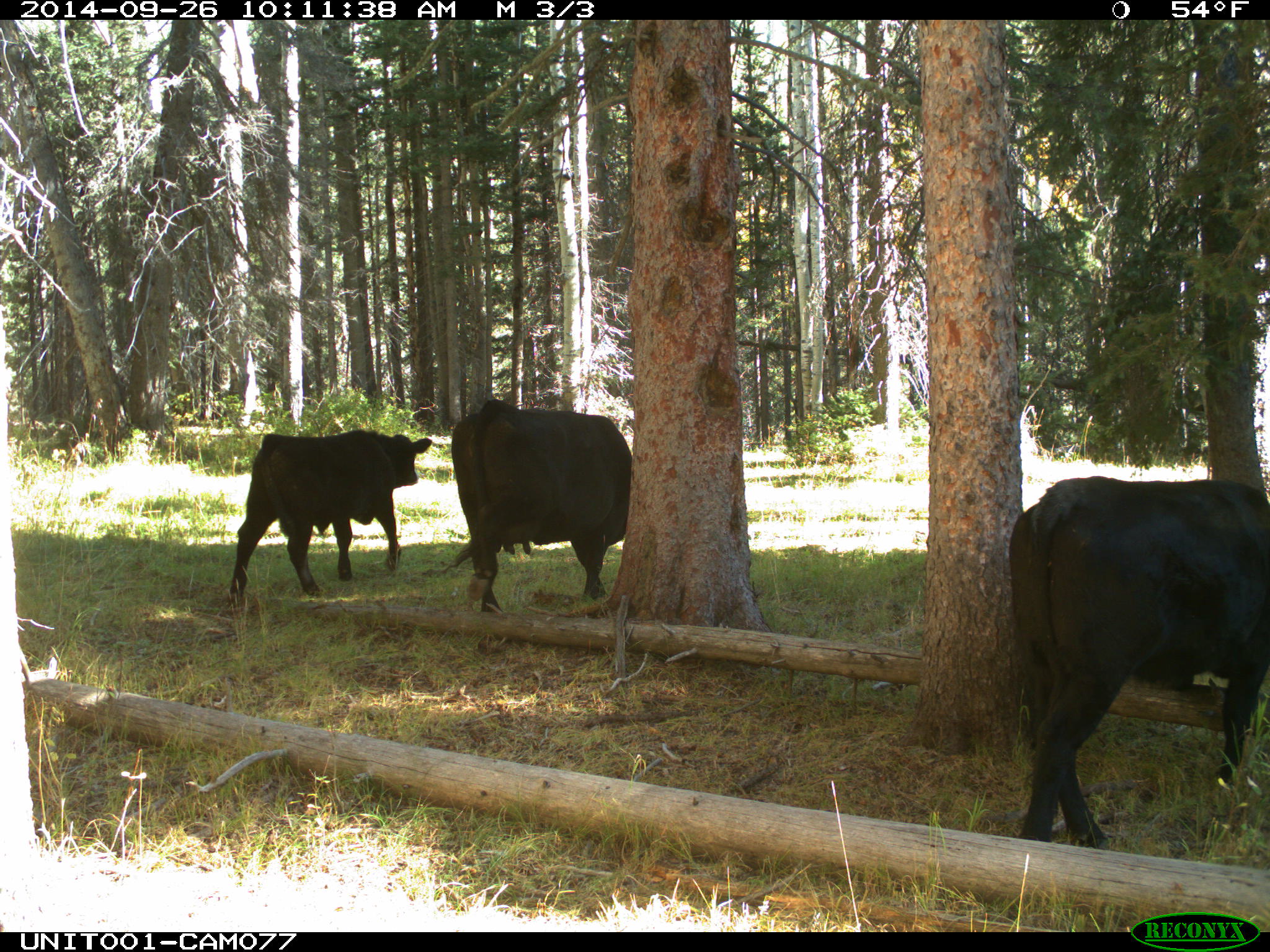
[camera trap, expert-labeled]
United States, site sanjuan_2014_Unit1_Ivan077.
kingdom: Animalia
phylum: Chordata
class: Mammalia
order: Artiodactyla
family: Bovidae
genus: Bos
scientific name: Bos taurus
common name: domestic cow